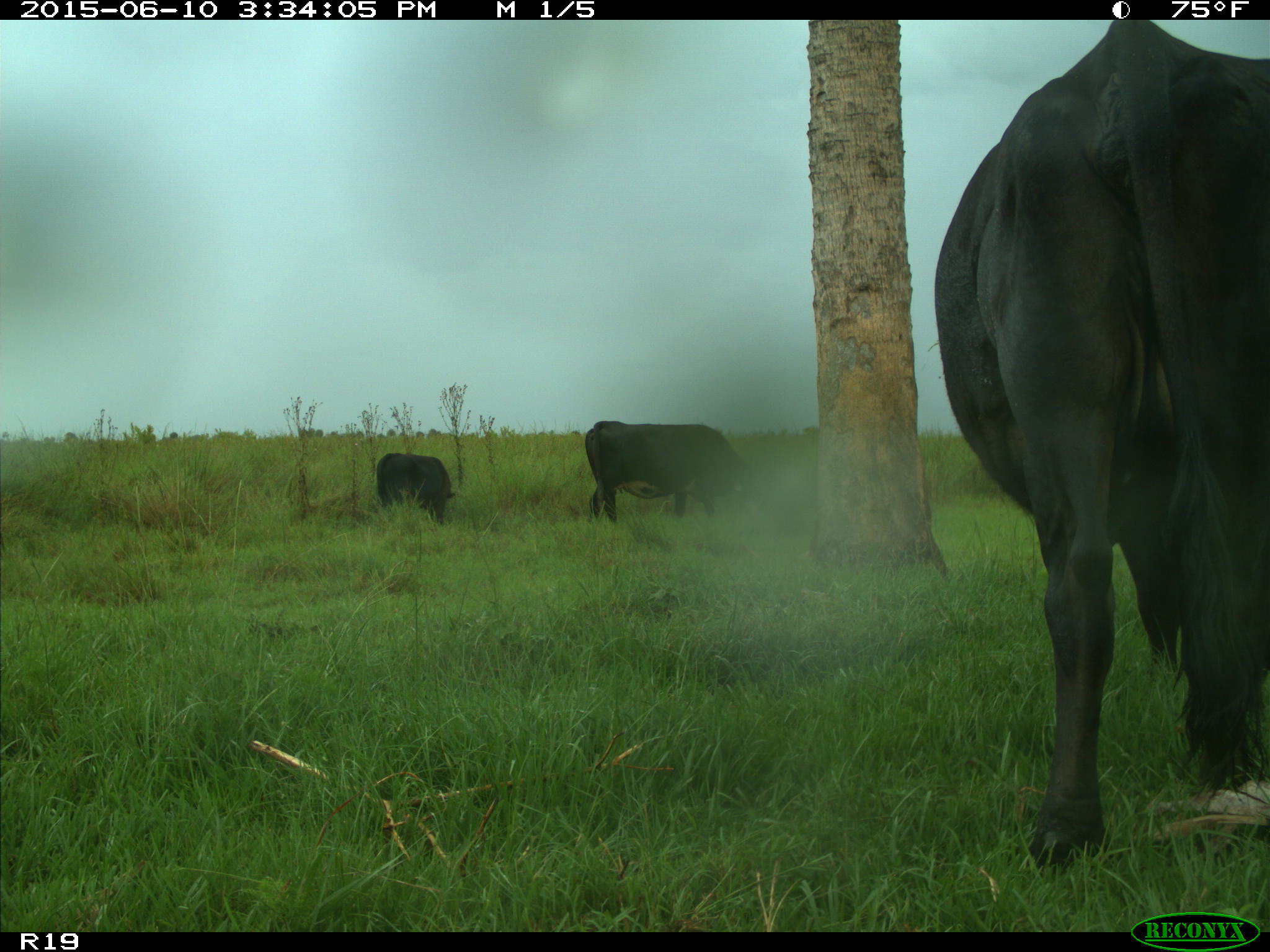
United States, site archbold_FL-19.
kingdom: Animalia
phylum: Chordata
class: Mammalia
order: Artiodactyla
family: Bovidae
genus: Bos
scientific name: Bos taurus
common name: domestic cow